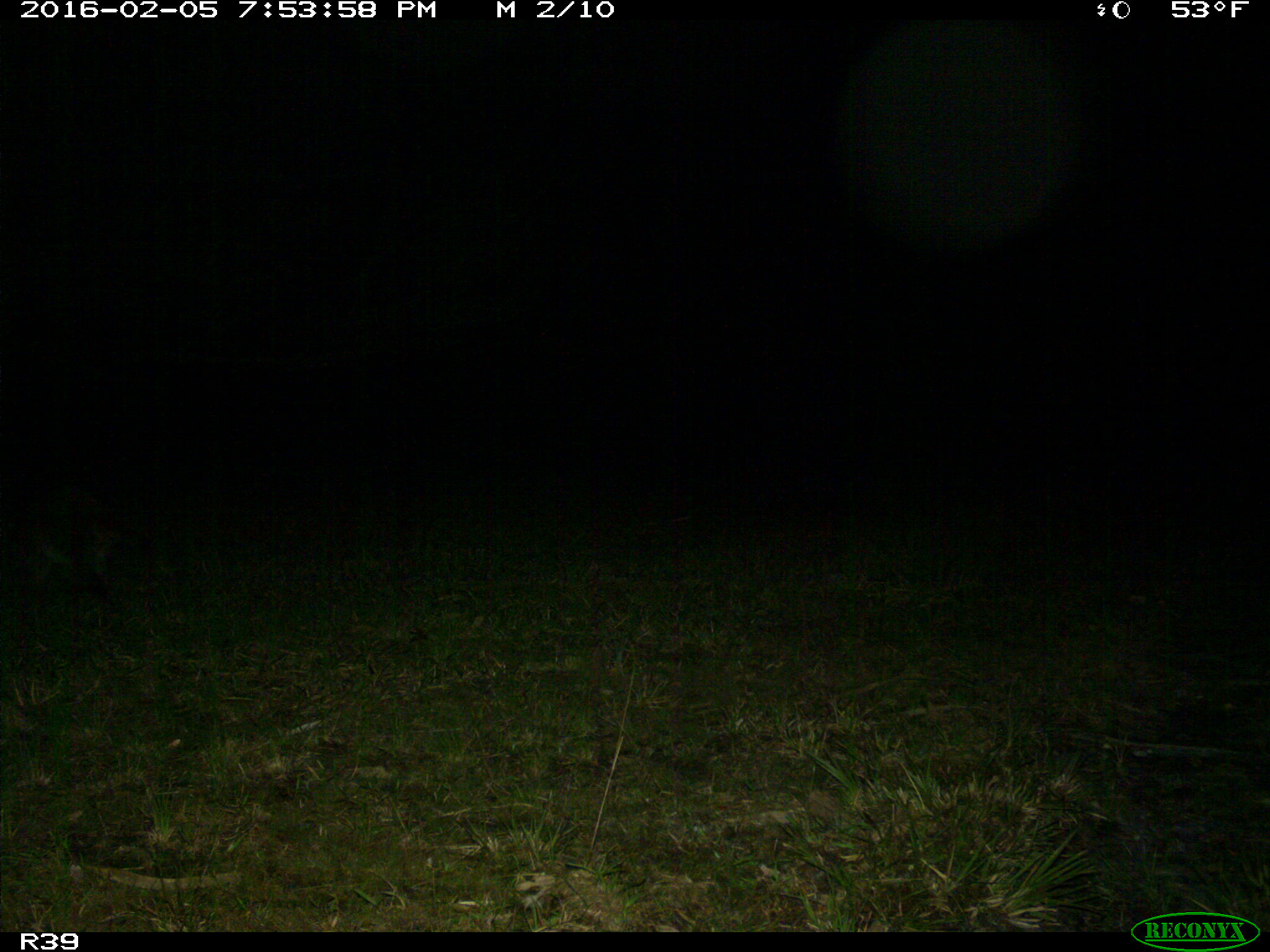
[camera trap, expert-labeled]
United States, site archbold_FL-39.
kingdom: Animalia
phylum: Chordata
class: Mammalia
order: Carnivora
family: Procyonidae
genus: Procyon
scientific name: Procyon lotor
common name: common raccoon